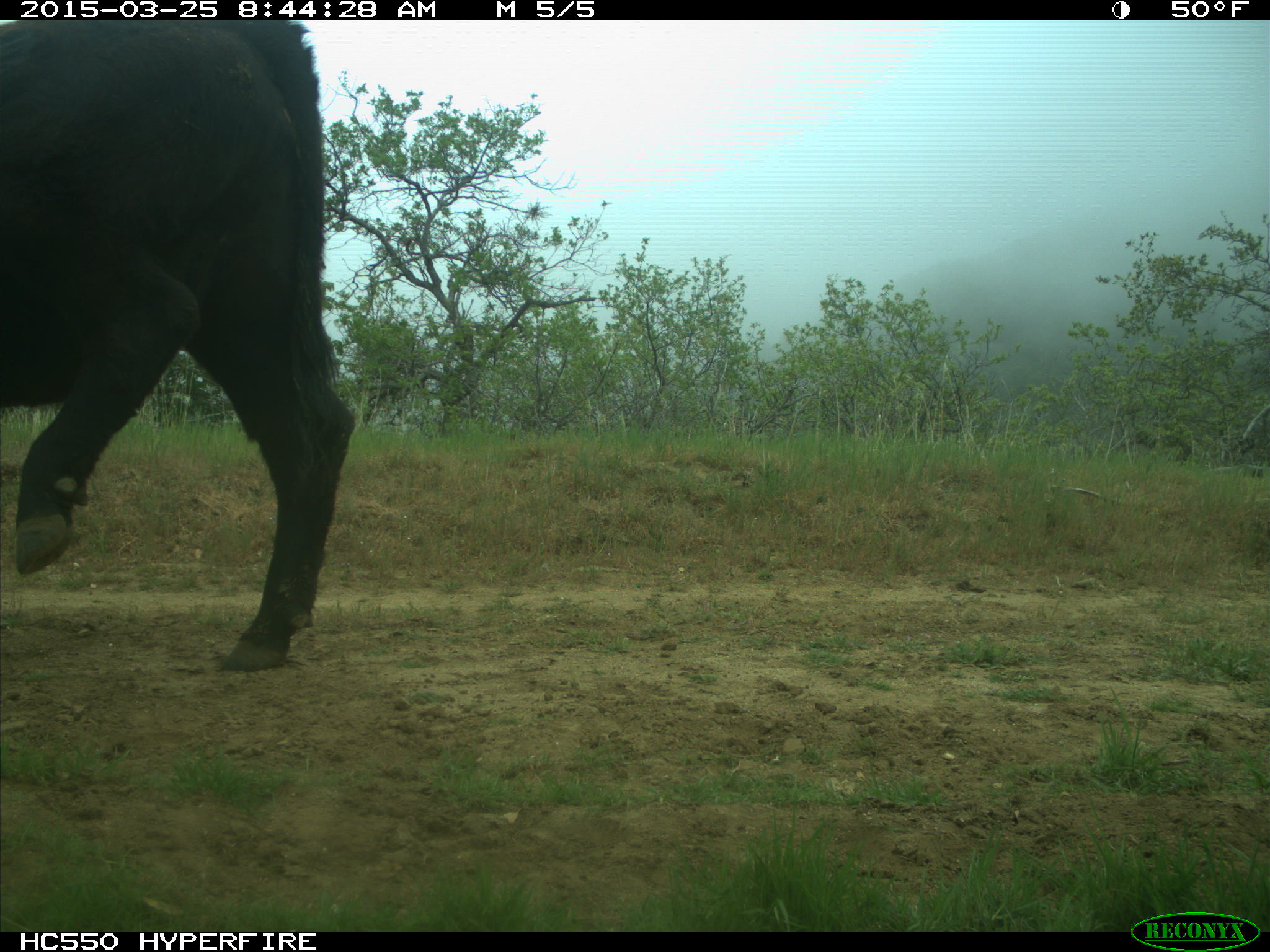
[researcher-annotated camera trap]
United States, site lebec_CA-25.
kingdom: Animalia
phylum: Chordata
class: Mammalia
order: Artiodactyla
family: Bovidae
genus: Bos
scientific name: Bos taurus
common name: domestic cow